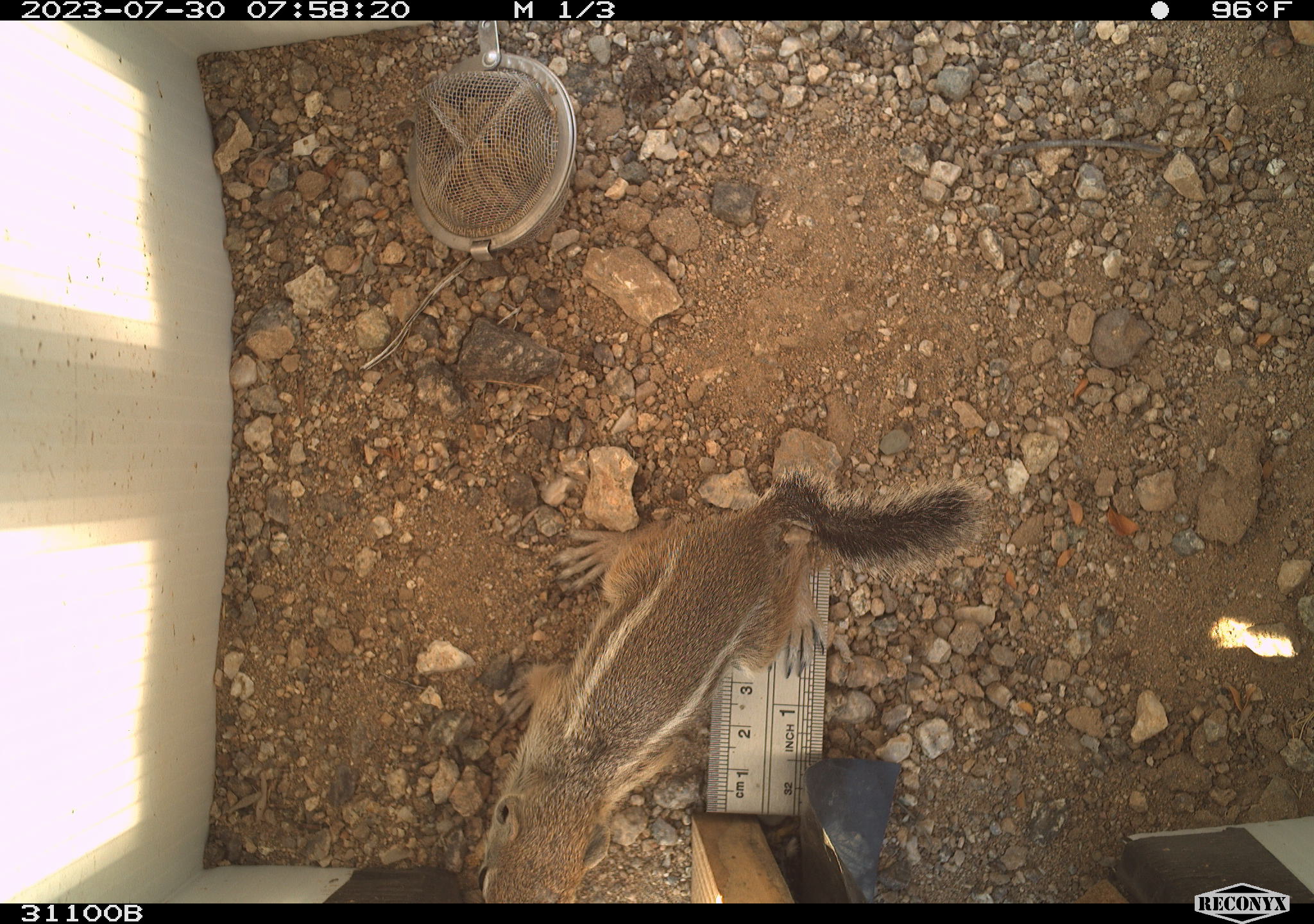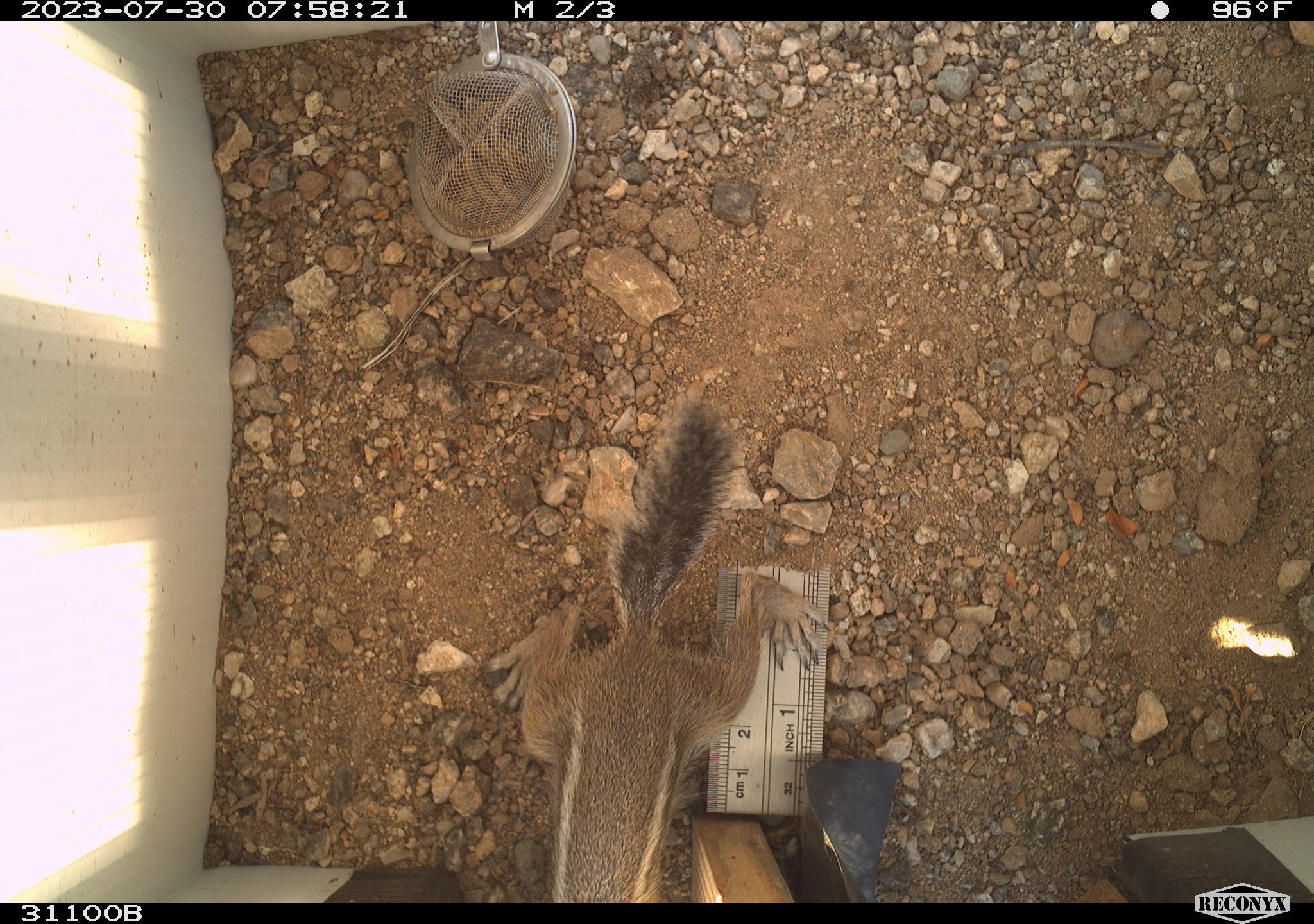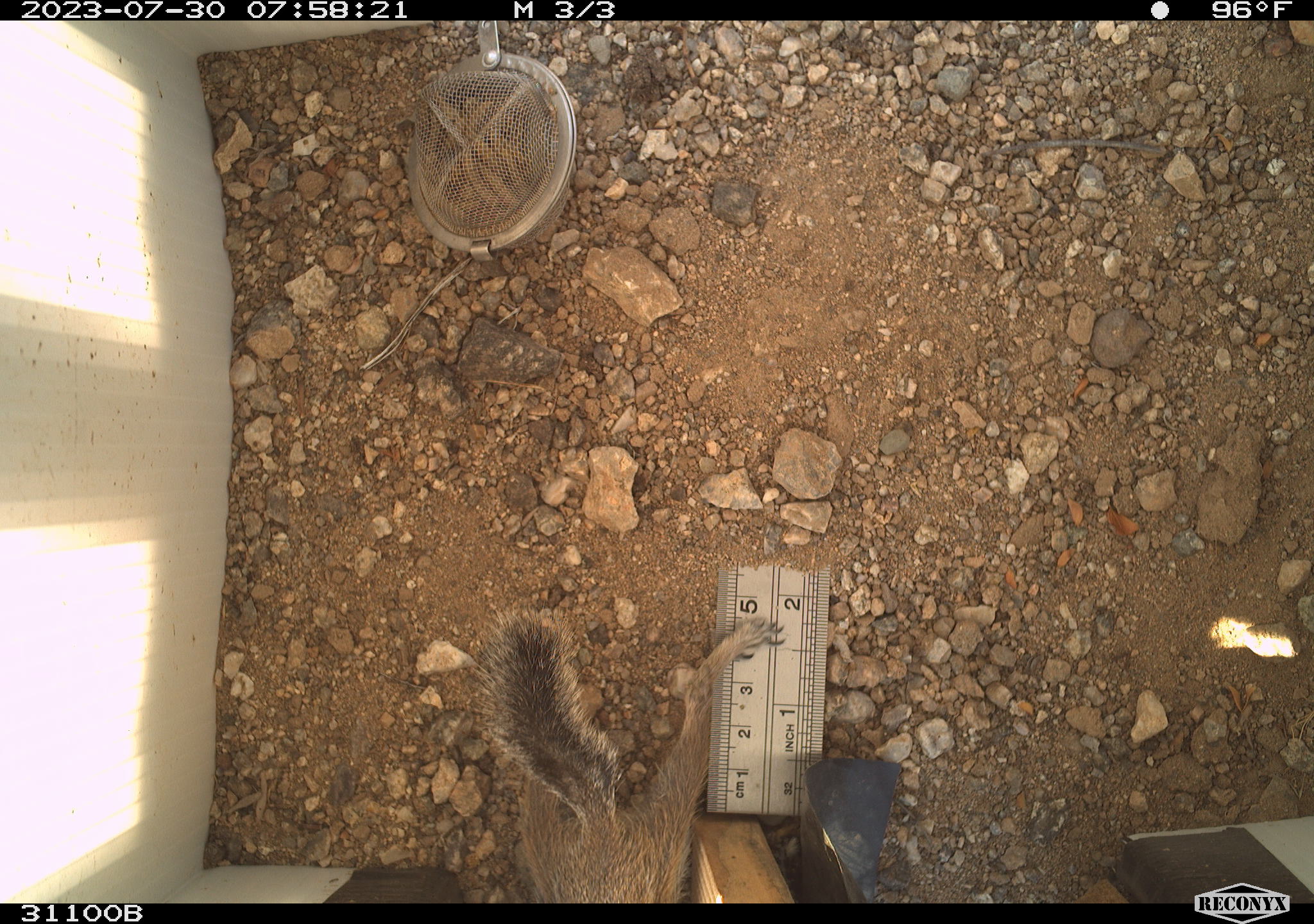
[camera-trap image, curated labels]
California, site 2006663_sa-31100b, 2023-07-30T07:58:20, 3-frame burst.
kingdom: Animalia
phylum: Chordata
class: Mammalia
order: Rodentia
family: Sciuridae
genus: Ammospermophilus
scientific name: Ammospermophilus leucurus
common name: white-tailed antelope squirrel